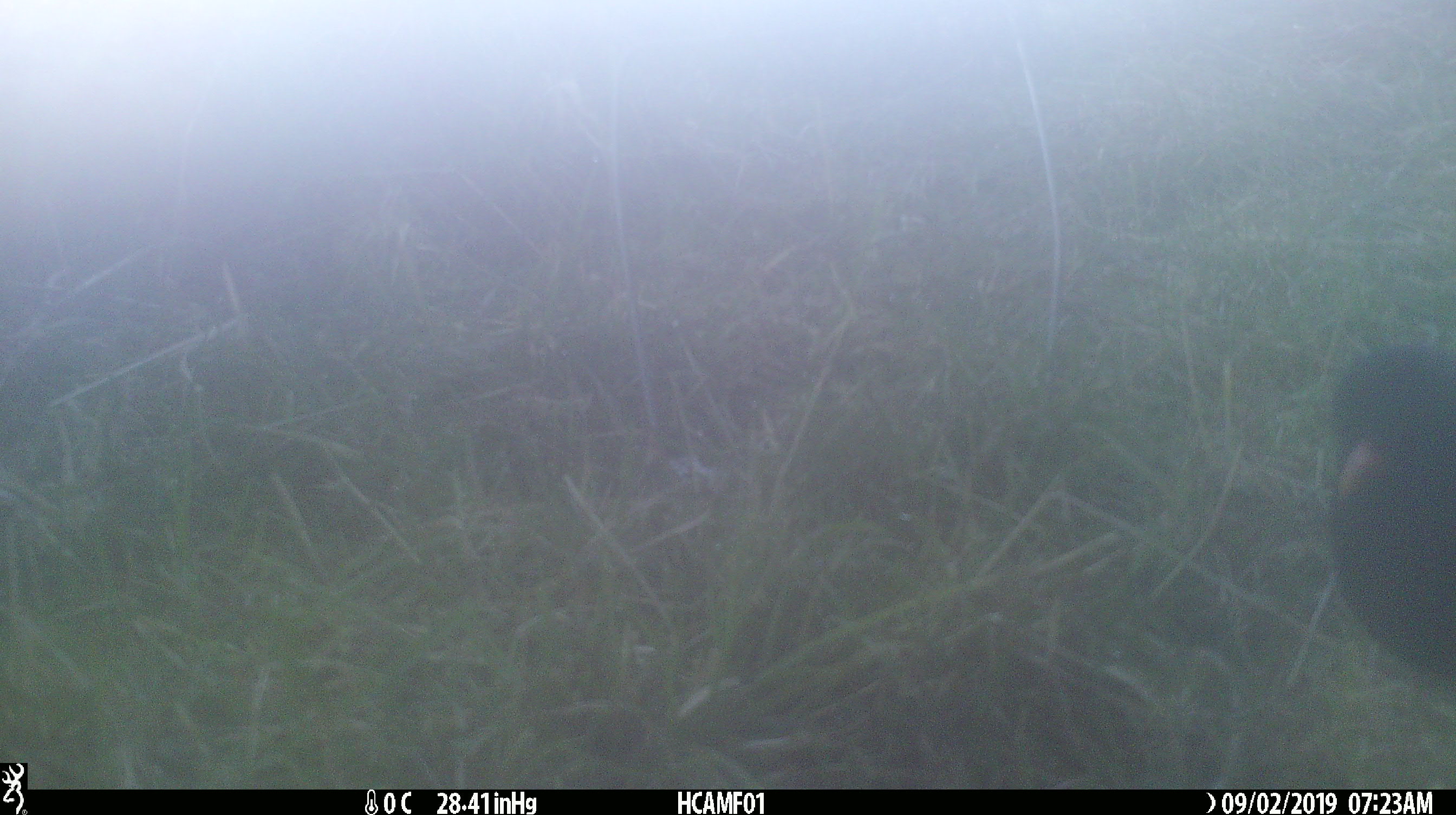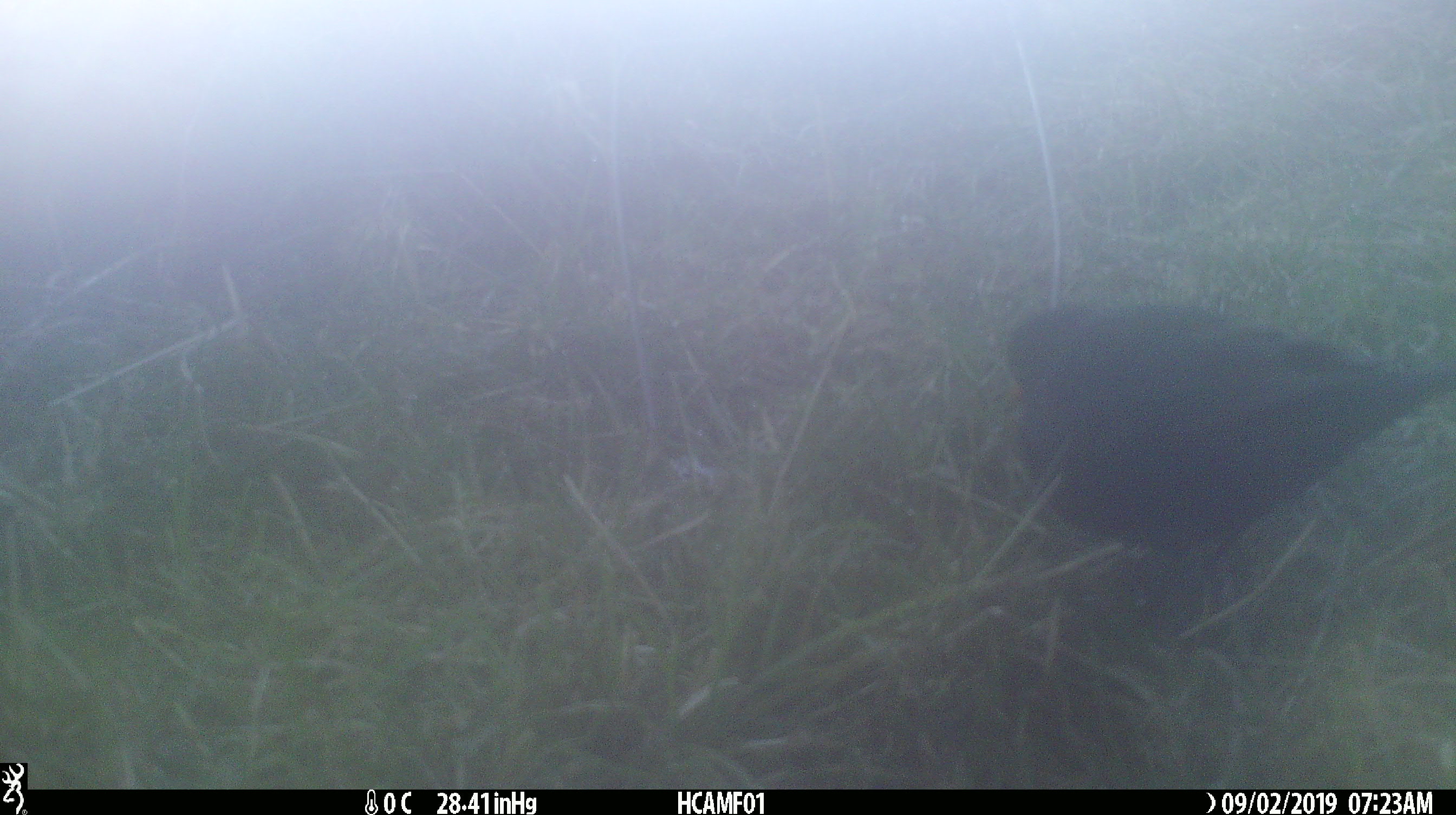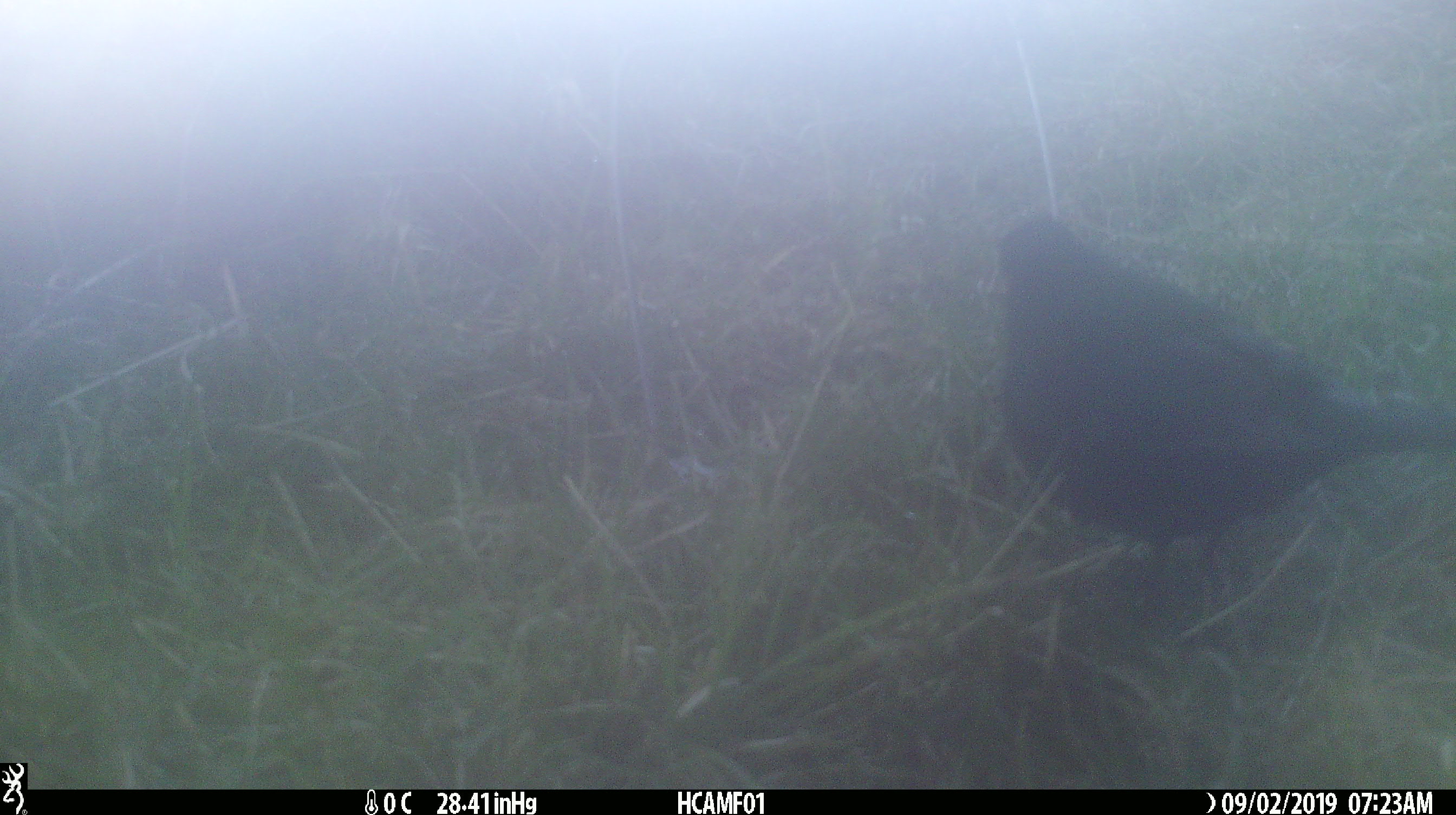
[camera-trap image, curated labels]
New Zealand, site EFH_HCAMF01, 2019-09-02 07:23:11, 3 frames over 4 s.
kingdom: Animalia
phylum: Chordata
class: Aves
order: Passeriformes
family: Turdidae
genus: Turdus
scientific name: Turdus merula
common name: eurasian blackbird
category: blackbird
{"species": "blackbird (eurasian blackbird) (Turdus merula)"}